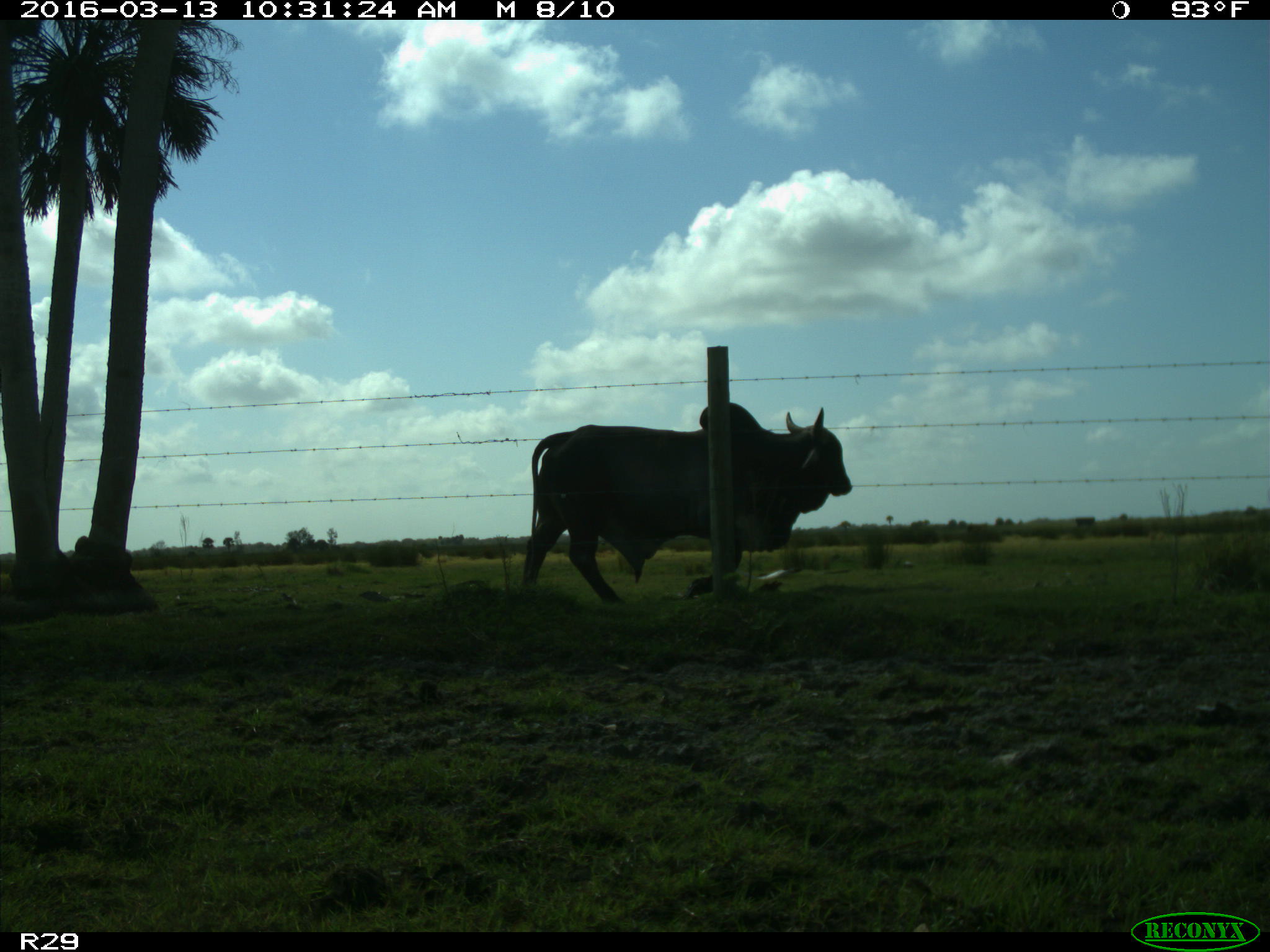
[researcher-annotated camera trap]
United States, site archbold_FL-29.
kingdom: Animalia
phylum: Chordata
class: Mammalia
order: Artiodactyla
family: Bovidae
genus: Bos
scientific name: Bos taurus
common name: domestic cow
Bos taurus (domestic cow).